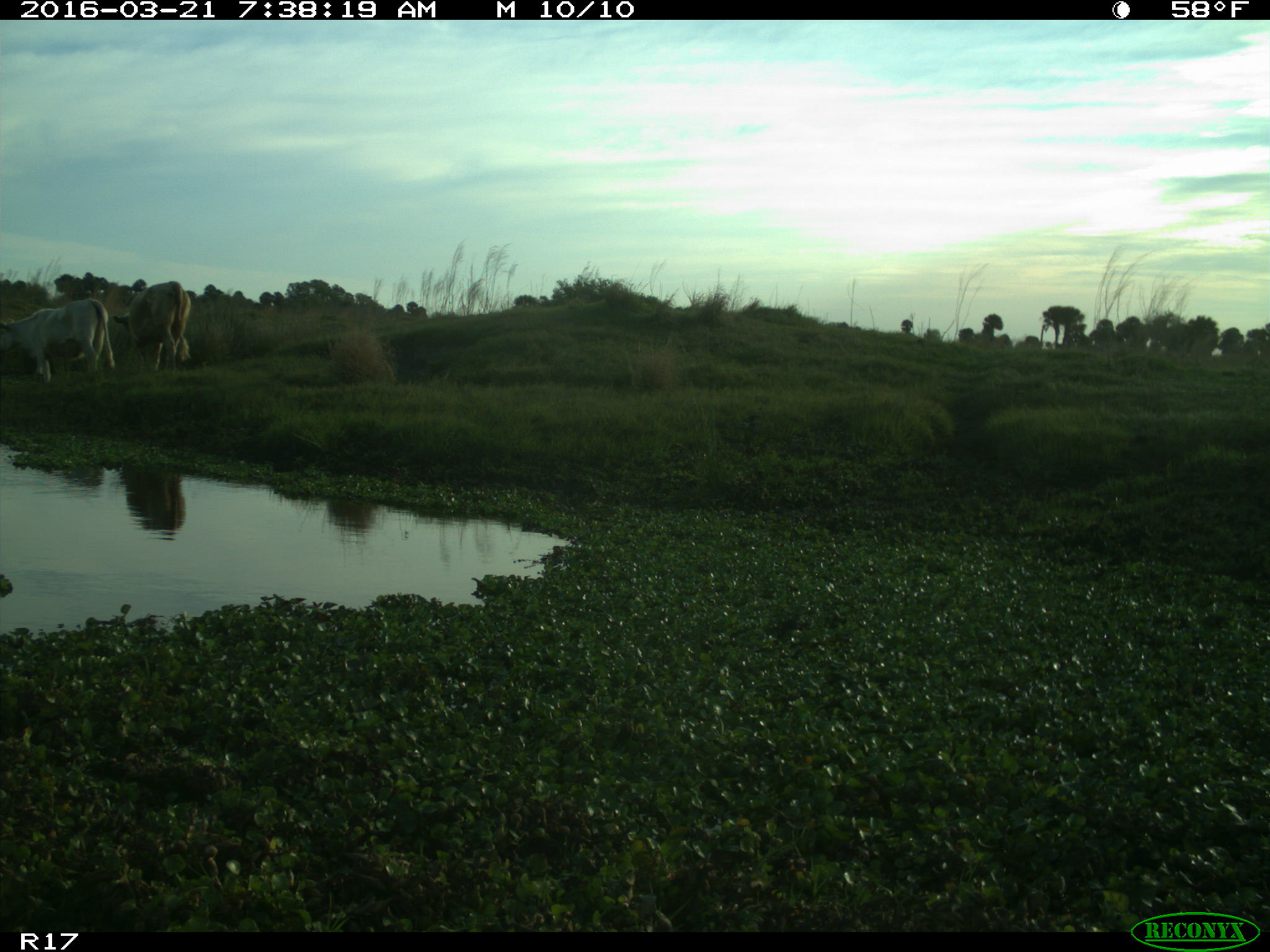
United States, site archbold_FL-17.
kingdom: Animalia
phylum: Chordata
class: Mammalia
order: Artiodactyla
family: Bovidae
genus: Bos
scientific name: Bos taurus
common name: domestic cow